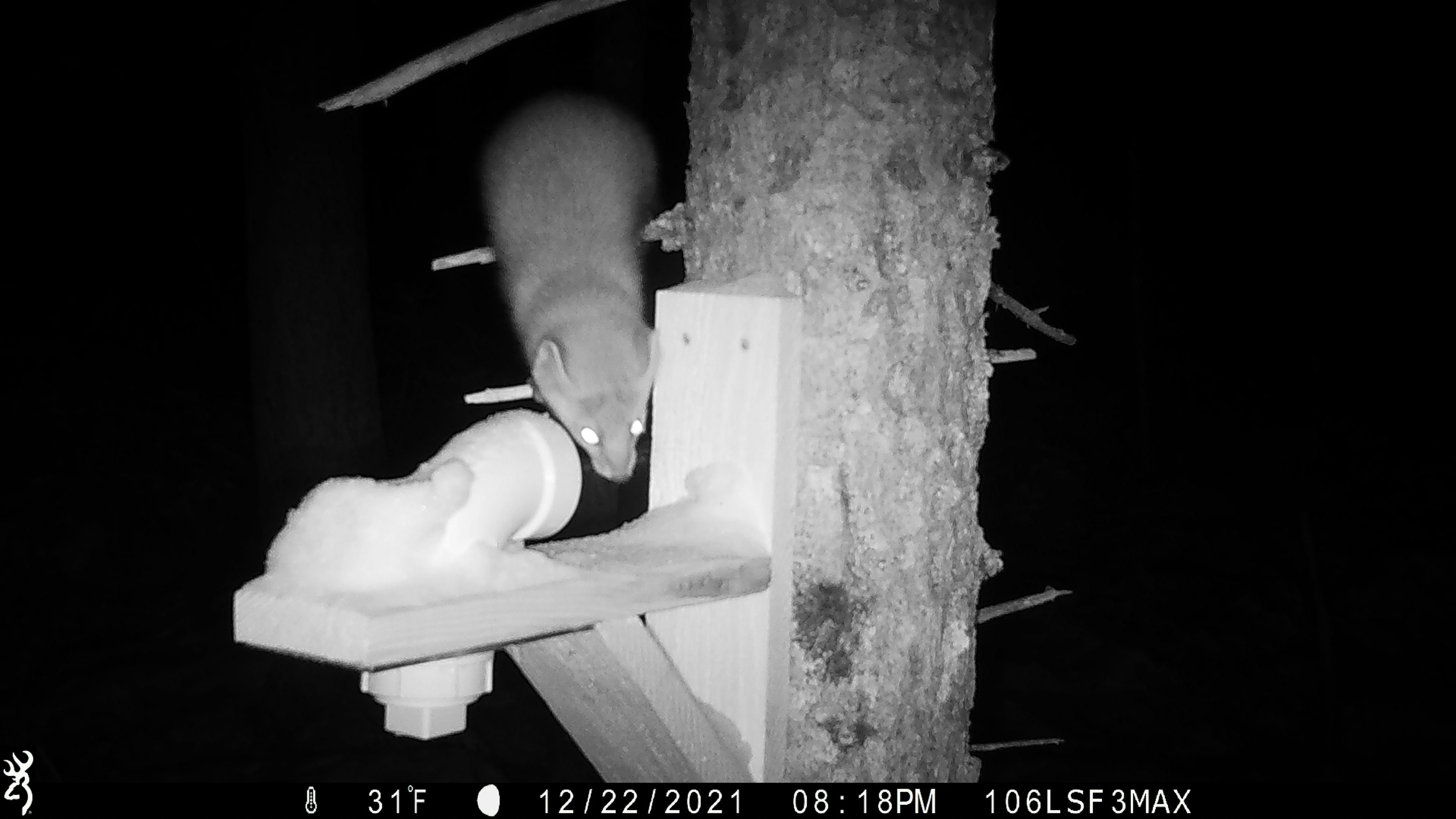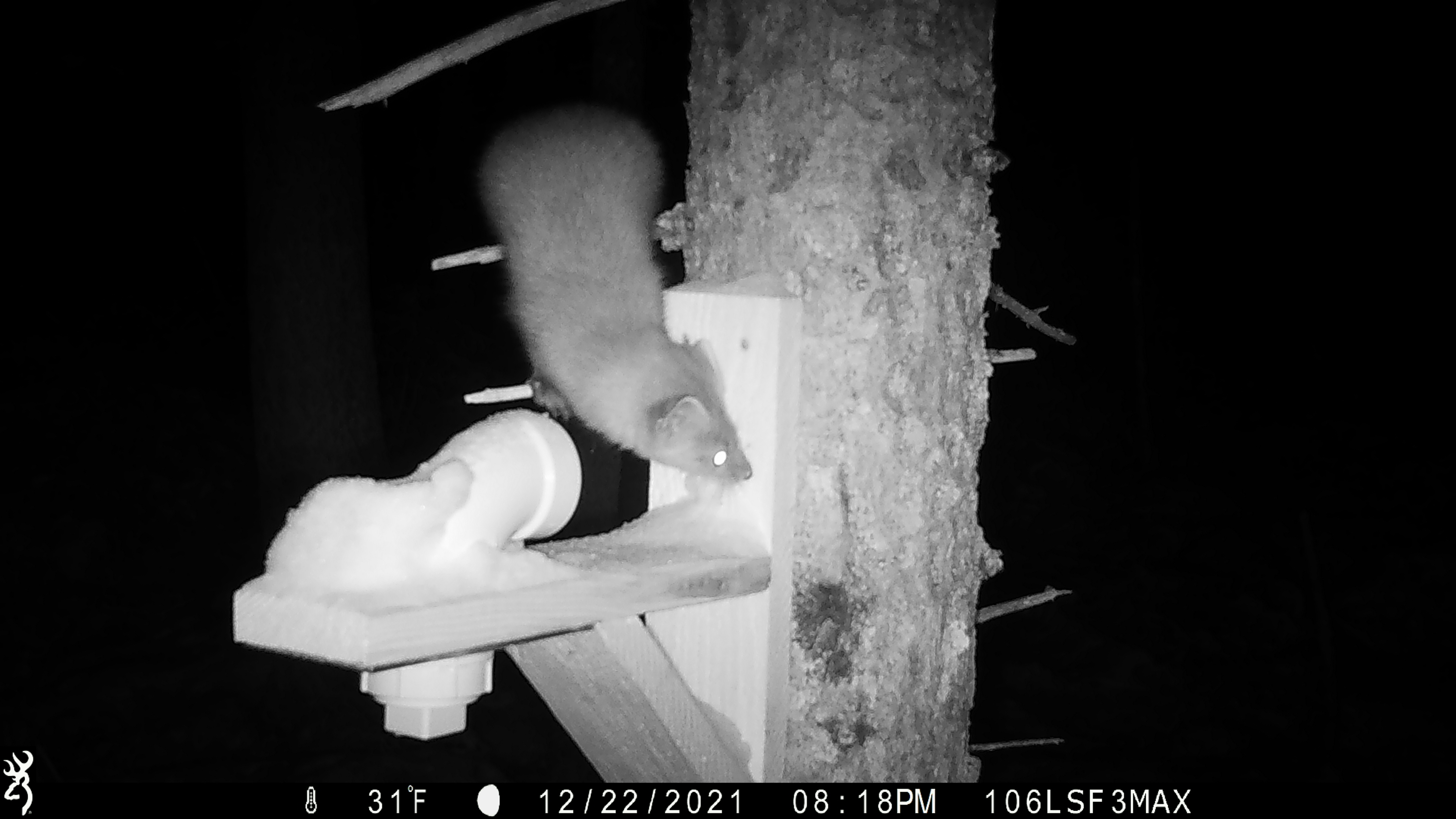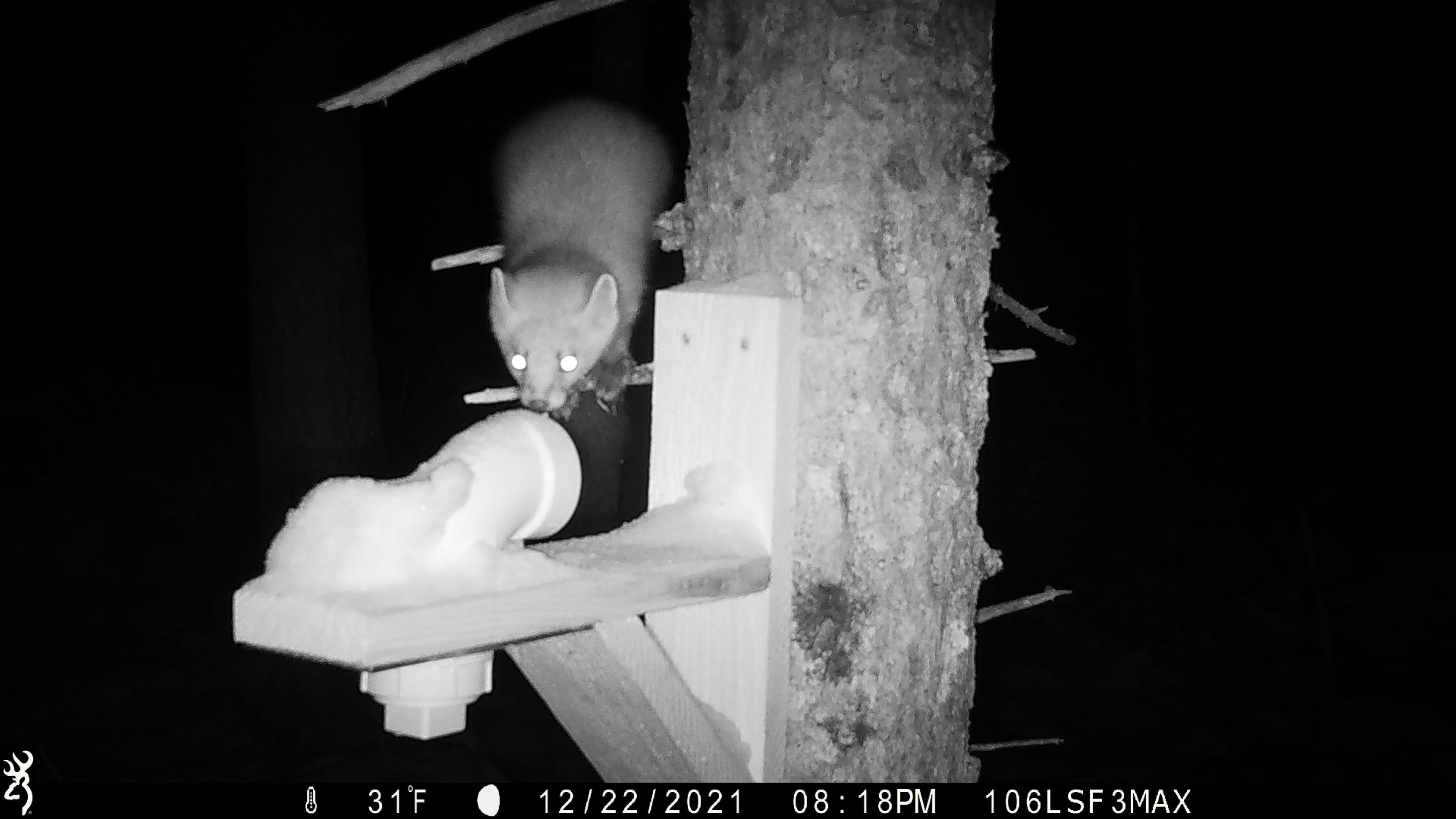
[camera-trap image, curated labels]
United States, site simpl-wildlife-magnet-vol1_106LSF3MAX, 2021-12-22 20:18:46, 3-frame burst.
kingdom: Animalia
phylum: Chordata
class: Mammalia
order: Carnivora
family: Mustelidae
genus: Martes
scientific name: Martes americana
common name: american marten